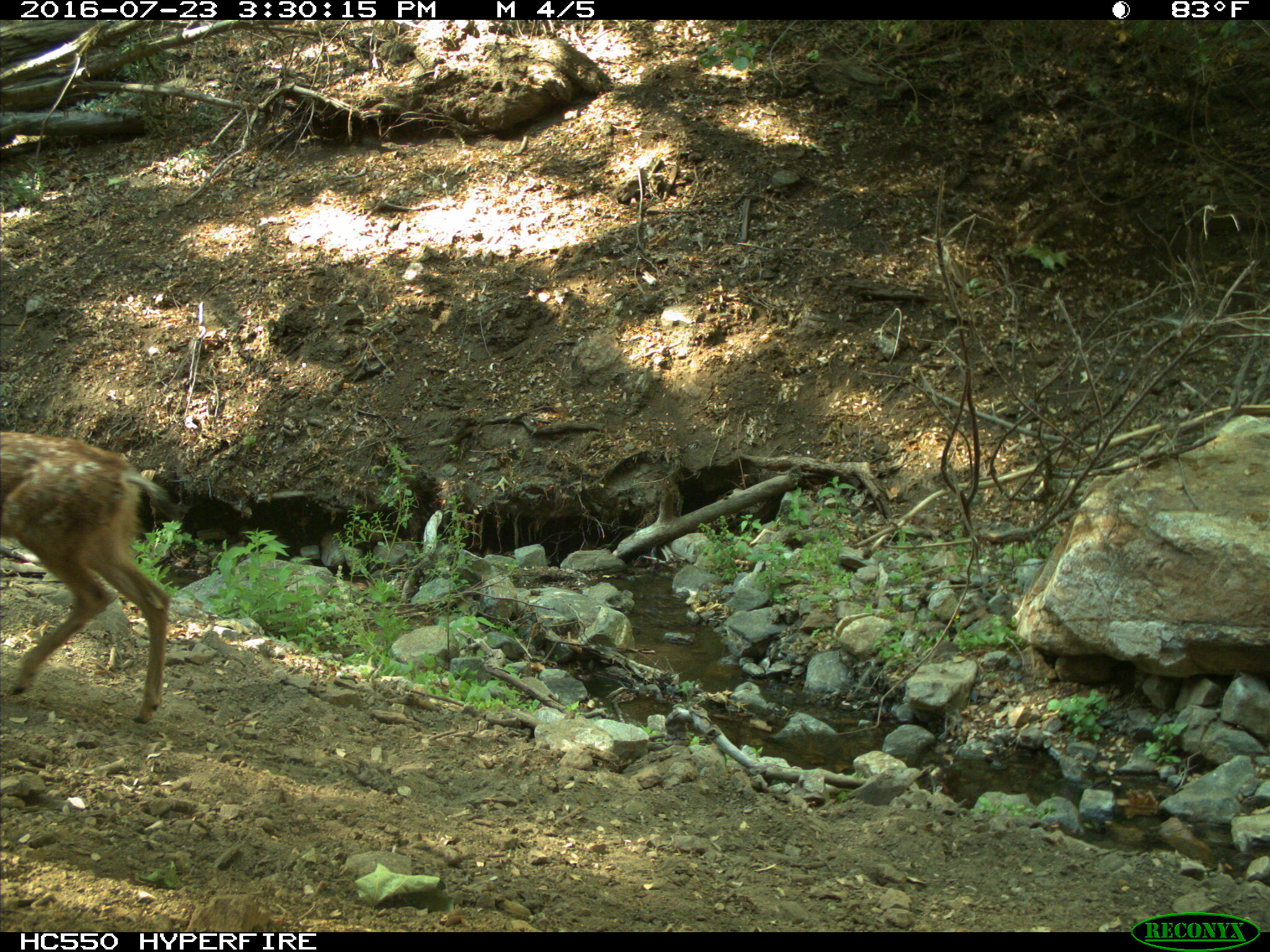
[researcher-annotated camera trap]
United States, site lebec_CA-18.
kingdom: Animalia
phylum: Chordata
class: Mammalia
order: Artiodactyla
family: Cervidae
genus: Odocoileus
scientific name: Odocoileus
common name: deer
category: unidentified deer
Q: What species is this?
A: Unidentified deer (deer) (Odocoileus).